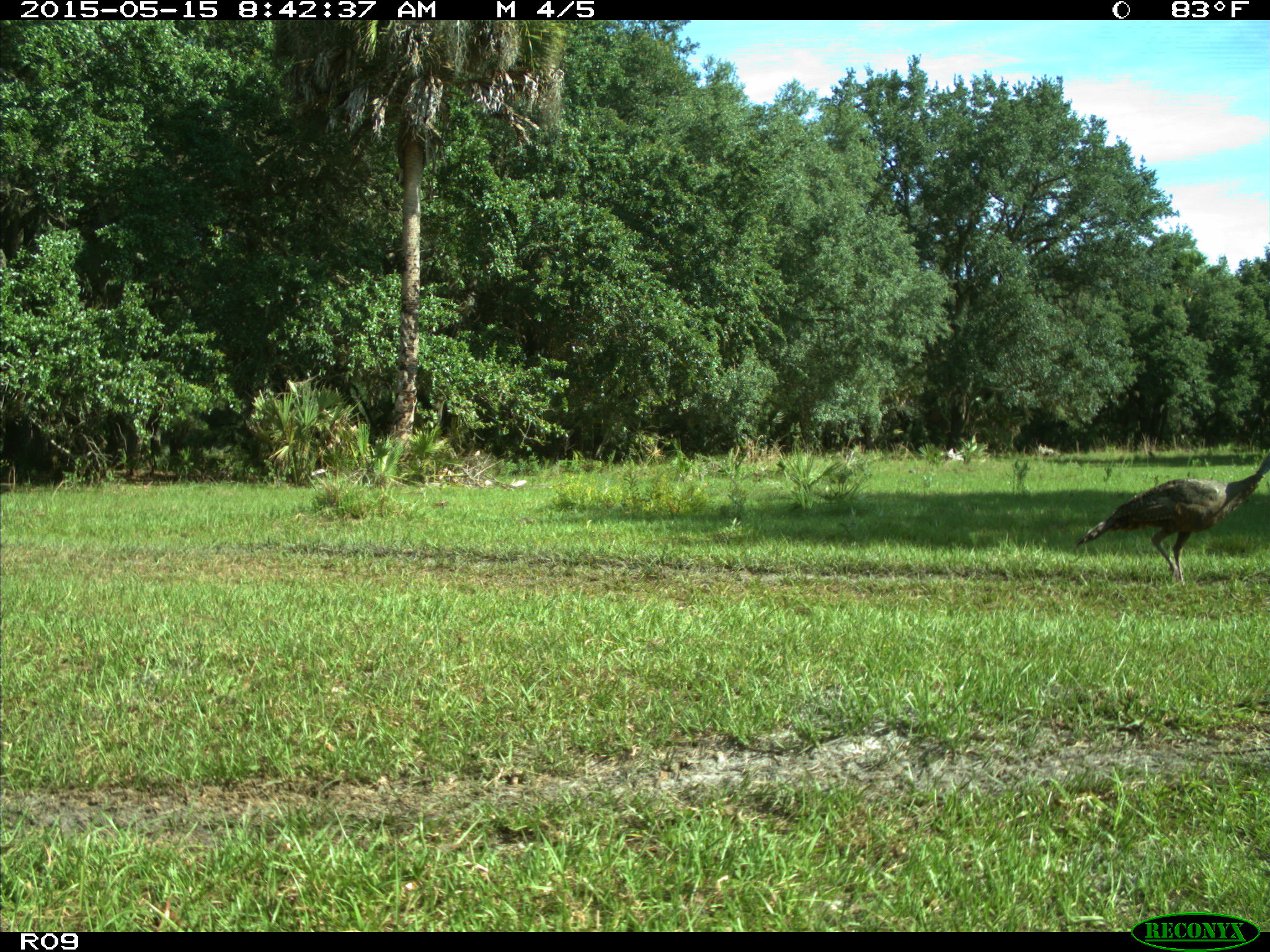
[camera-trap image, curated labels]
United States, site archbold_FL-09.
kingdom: Animalia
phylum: Chordata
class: Aves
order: Galliformes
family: Phasianidae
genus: Meleagris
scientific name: Meleagris gallopavo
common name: wild turkey